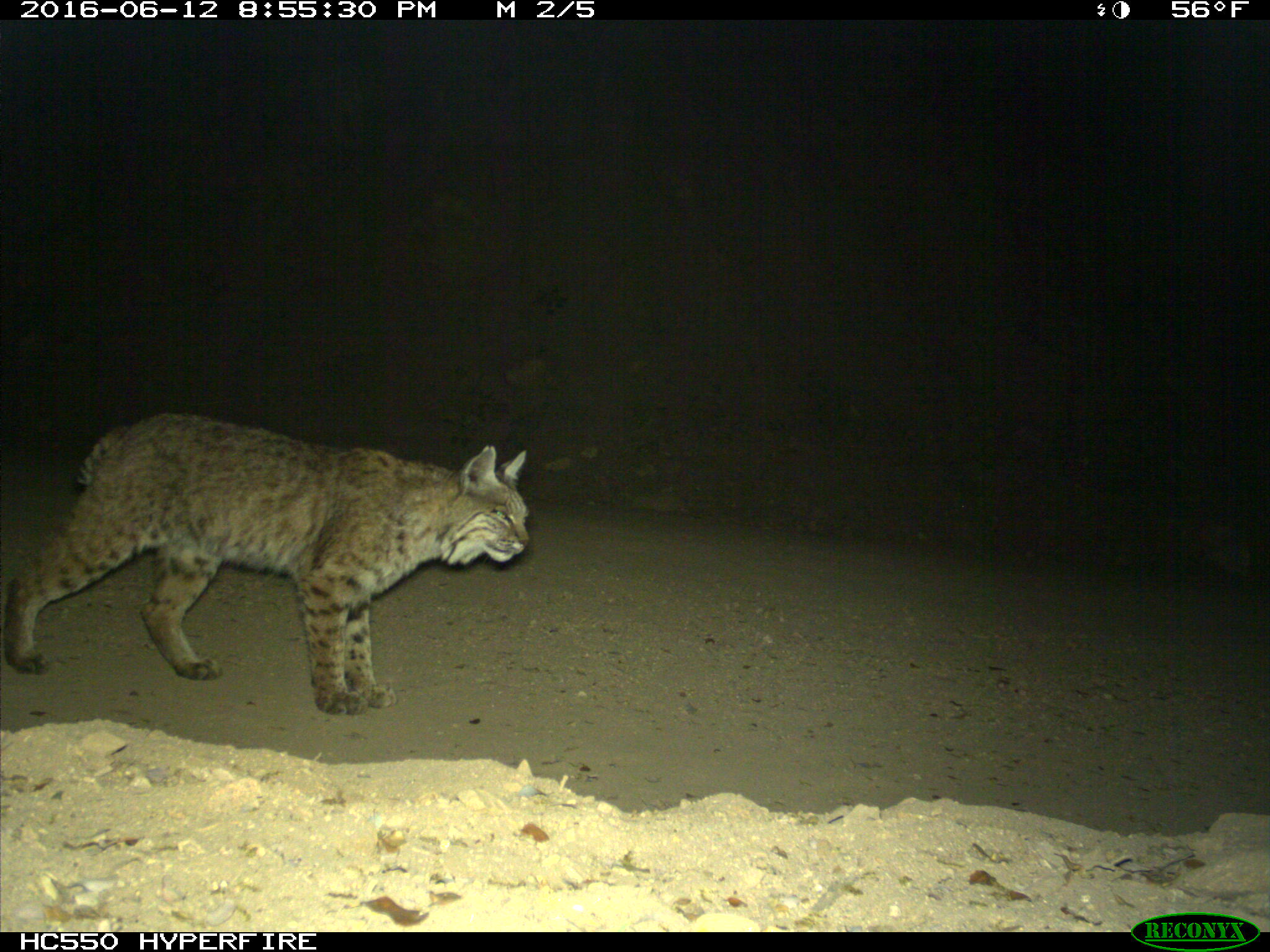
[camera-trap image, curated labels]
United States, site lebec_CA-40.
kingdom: Animalia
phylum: Chordata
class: Mammalia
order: Carnivora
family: Felidae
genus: Lynx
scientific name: Lynx rufus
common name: bobcat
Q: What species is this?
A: Lynx rufus (bobcat).